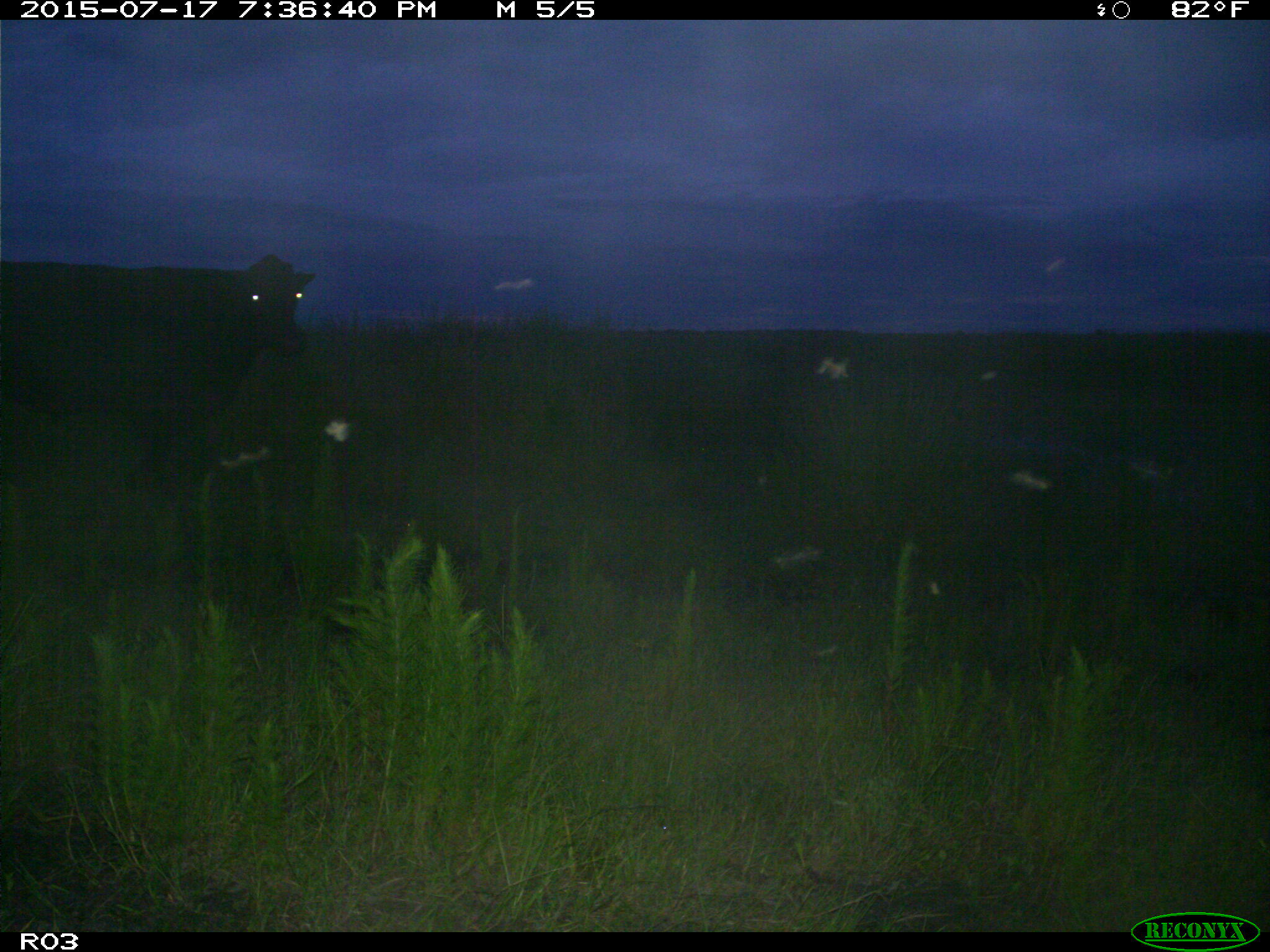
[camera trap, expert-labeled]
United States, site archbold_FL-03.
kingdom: Animalia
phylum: Chordata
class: Mammalia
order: Artiodactyla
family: Bovidae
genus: Bos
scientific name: Bos taurus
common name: domestic cow